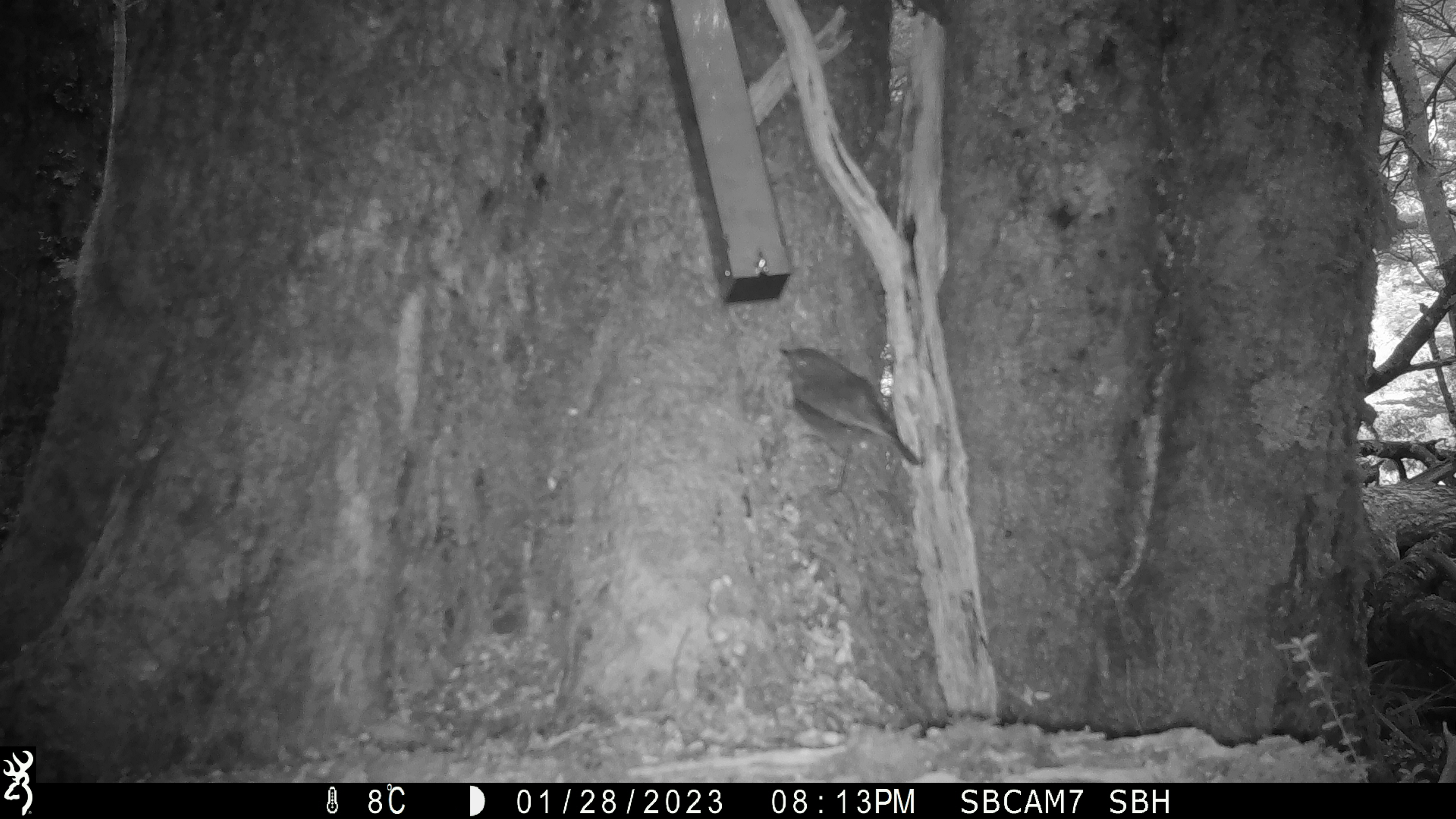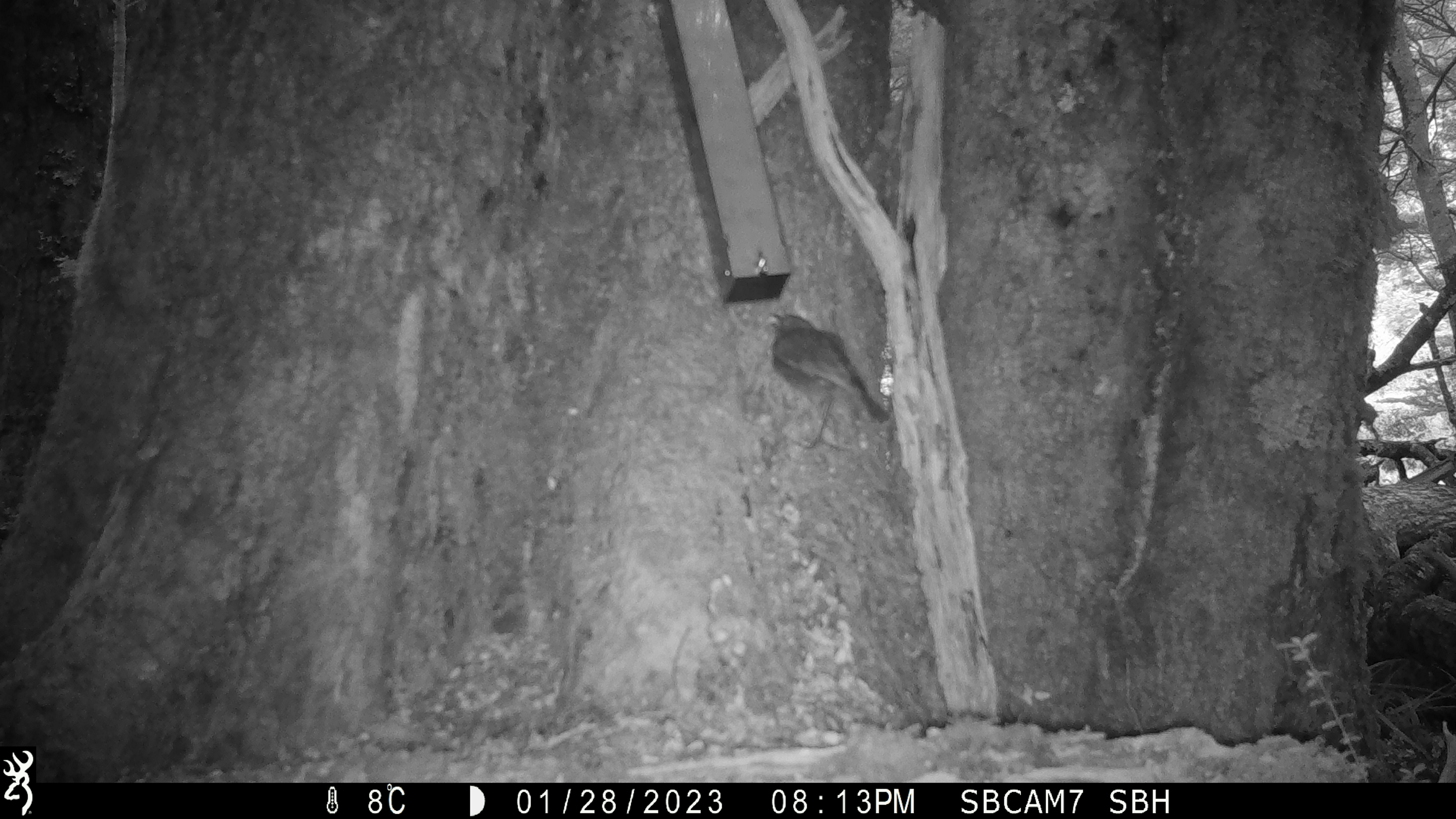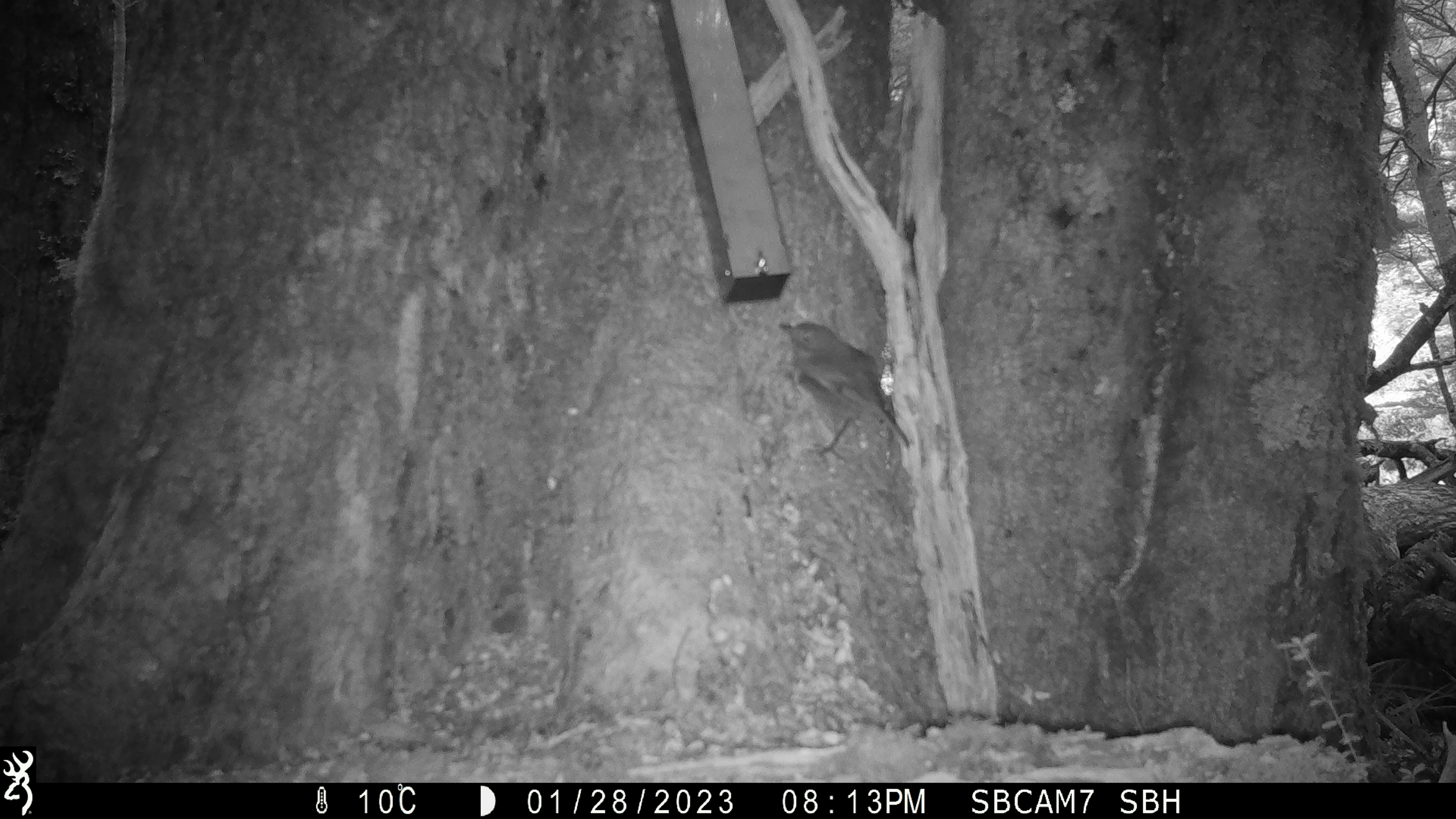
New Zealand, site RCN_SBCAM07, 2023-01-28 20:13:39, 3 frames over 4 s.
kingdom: Animalia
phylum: Chordata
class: Aves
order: Passeriformes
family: Petroicidae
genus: Petroica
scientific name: Petroica australis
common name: new zealand robin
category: robin